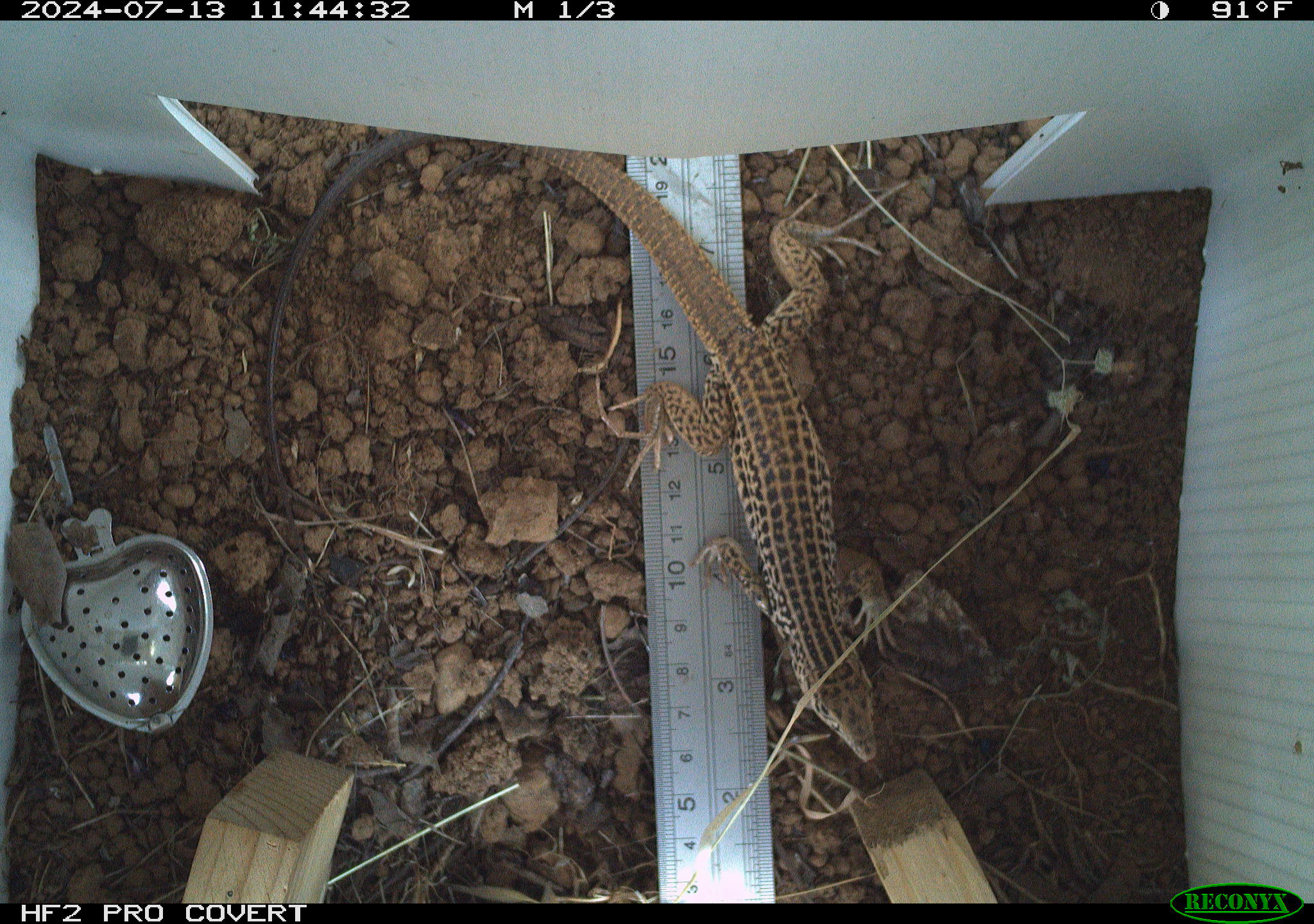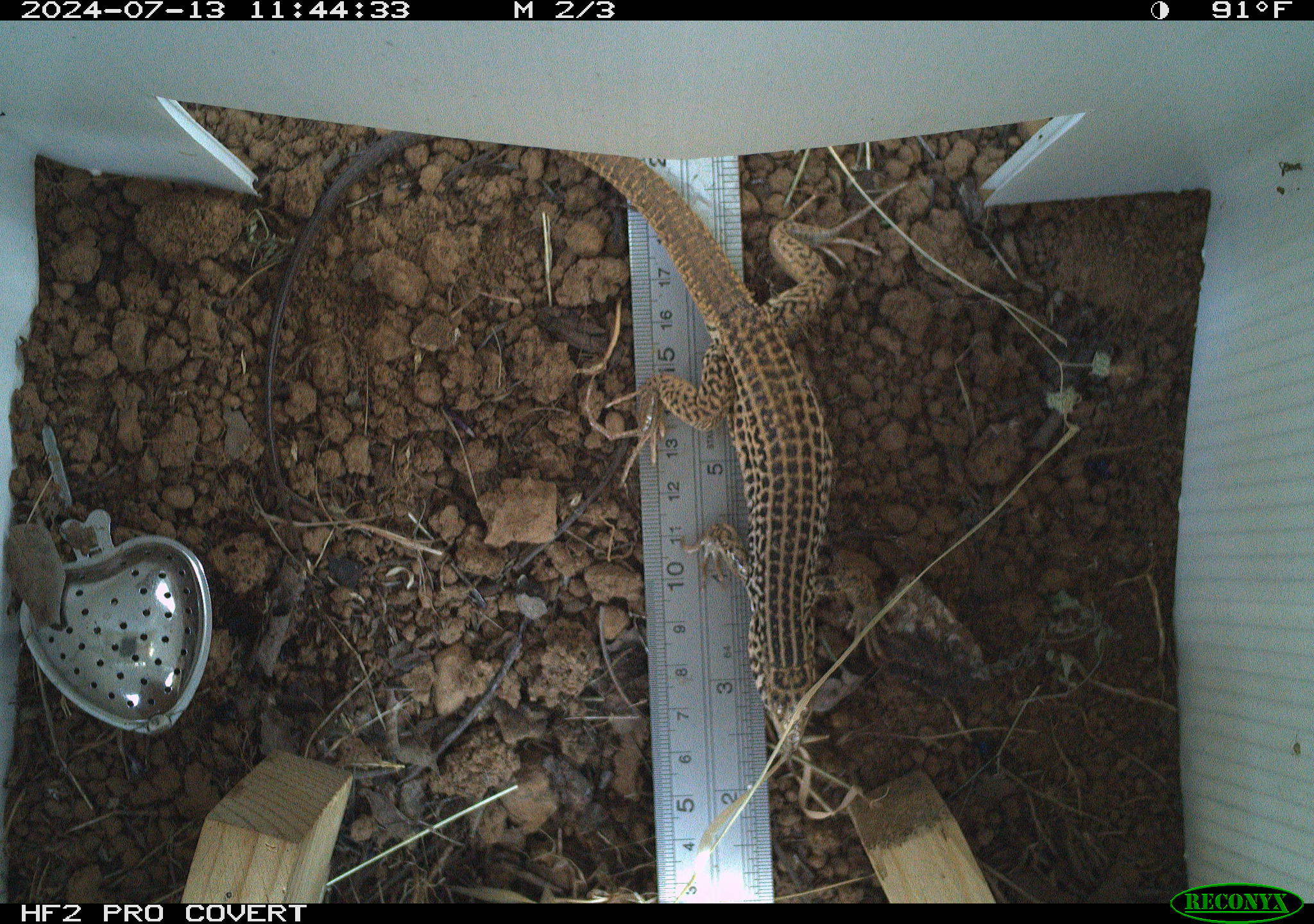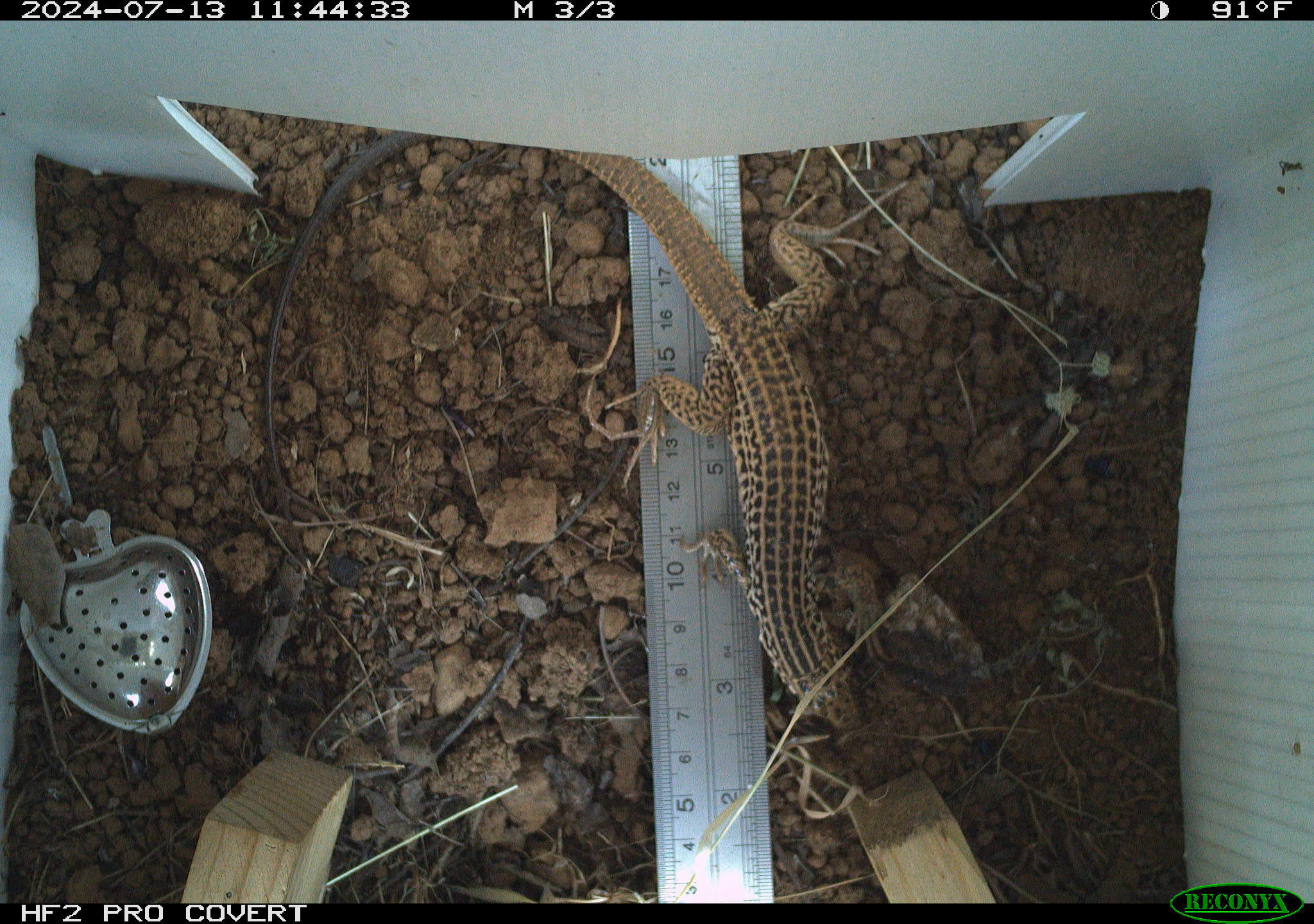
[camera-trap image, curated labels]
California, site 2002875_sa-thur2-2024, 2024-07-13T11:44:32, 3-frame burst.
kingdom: Animalia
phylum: Chordata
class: Reptilia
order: Squamata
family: Teiidae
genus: Aspidoscelis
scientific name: Aspidoscelis tigris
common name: western whiptail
Western whiptail (Aspidoscelis tigris).